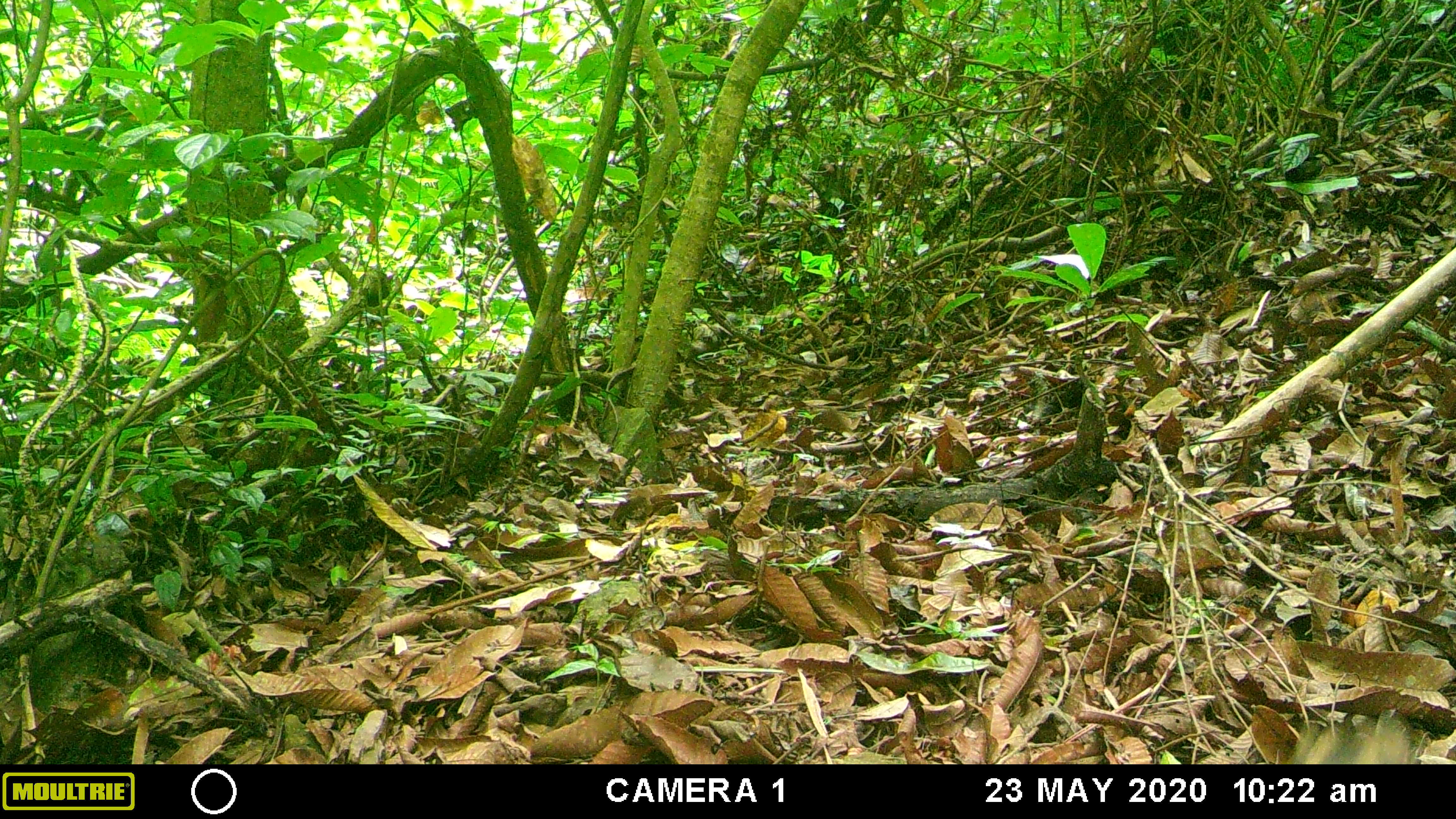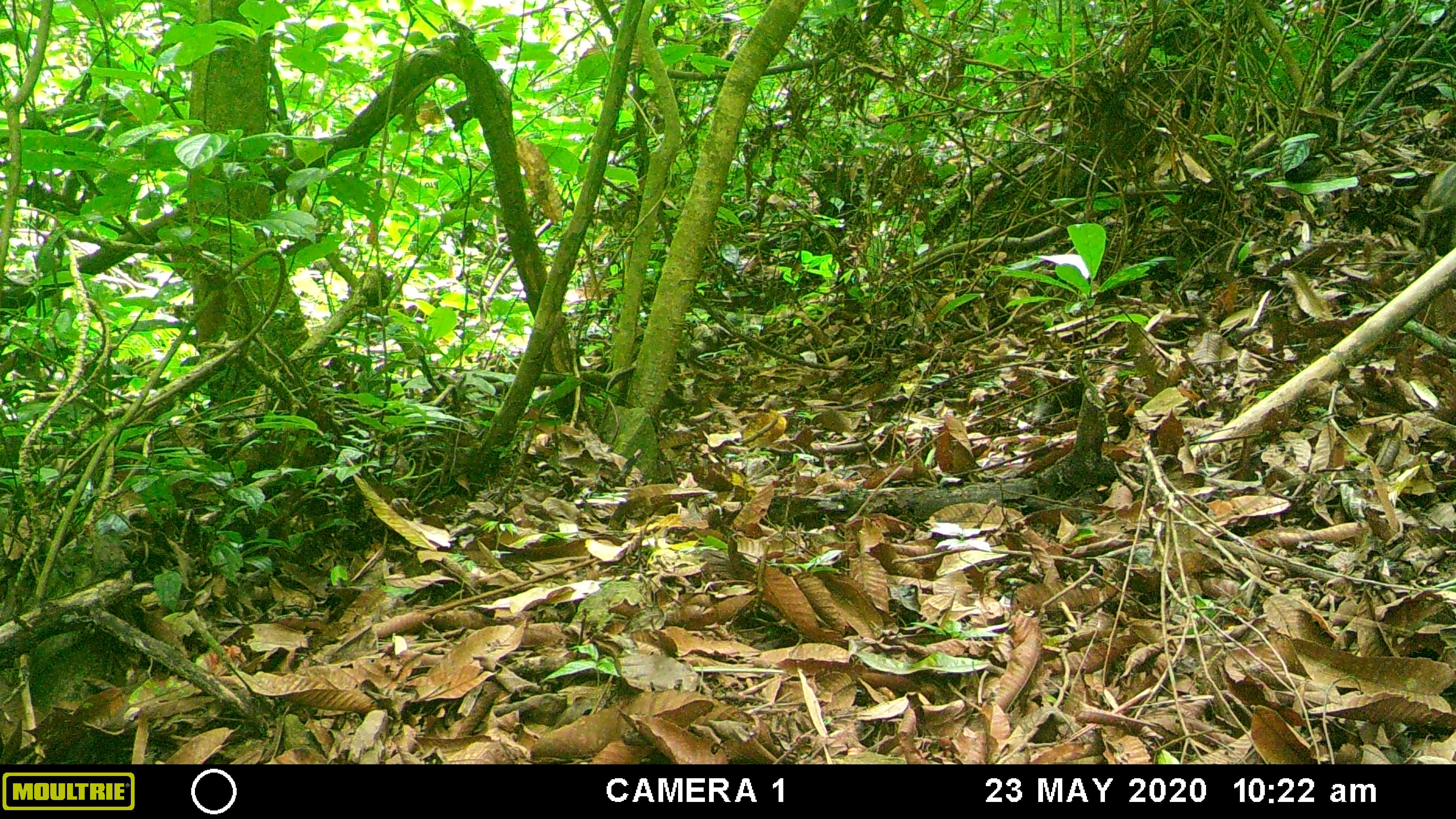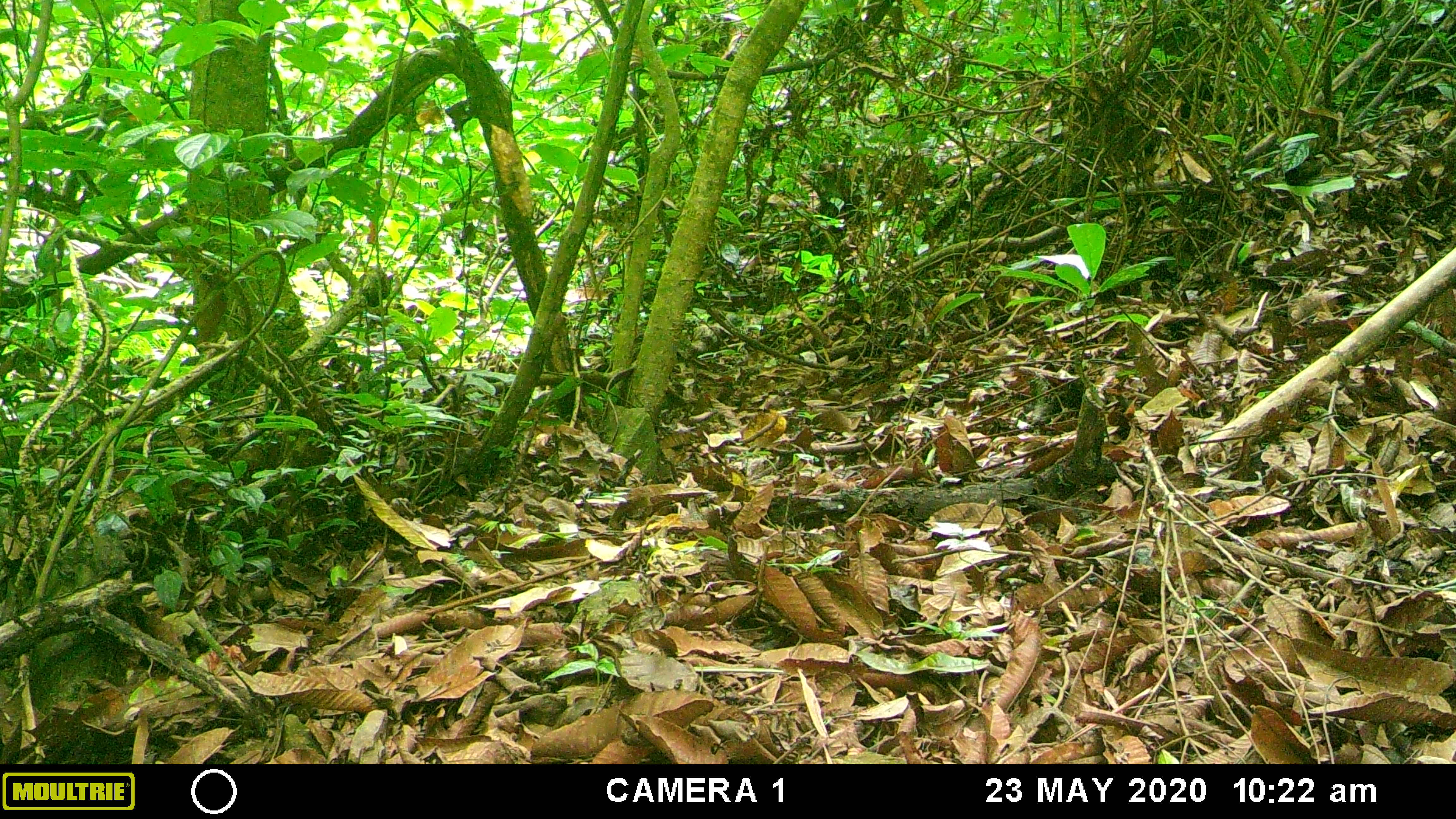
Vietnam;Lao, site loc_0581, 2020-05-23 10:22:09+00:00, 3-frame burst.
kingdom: Animalia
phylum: Chordata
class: Mammalia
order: Artiodactyla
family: Suidae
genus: Sus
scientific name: Sus scrofa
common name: eurasian wild pig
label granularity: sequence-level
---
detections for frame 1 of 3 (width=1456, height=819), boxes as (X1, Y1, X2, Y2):
eurasian wild pig: (1284, 710, 1418, 764)